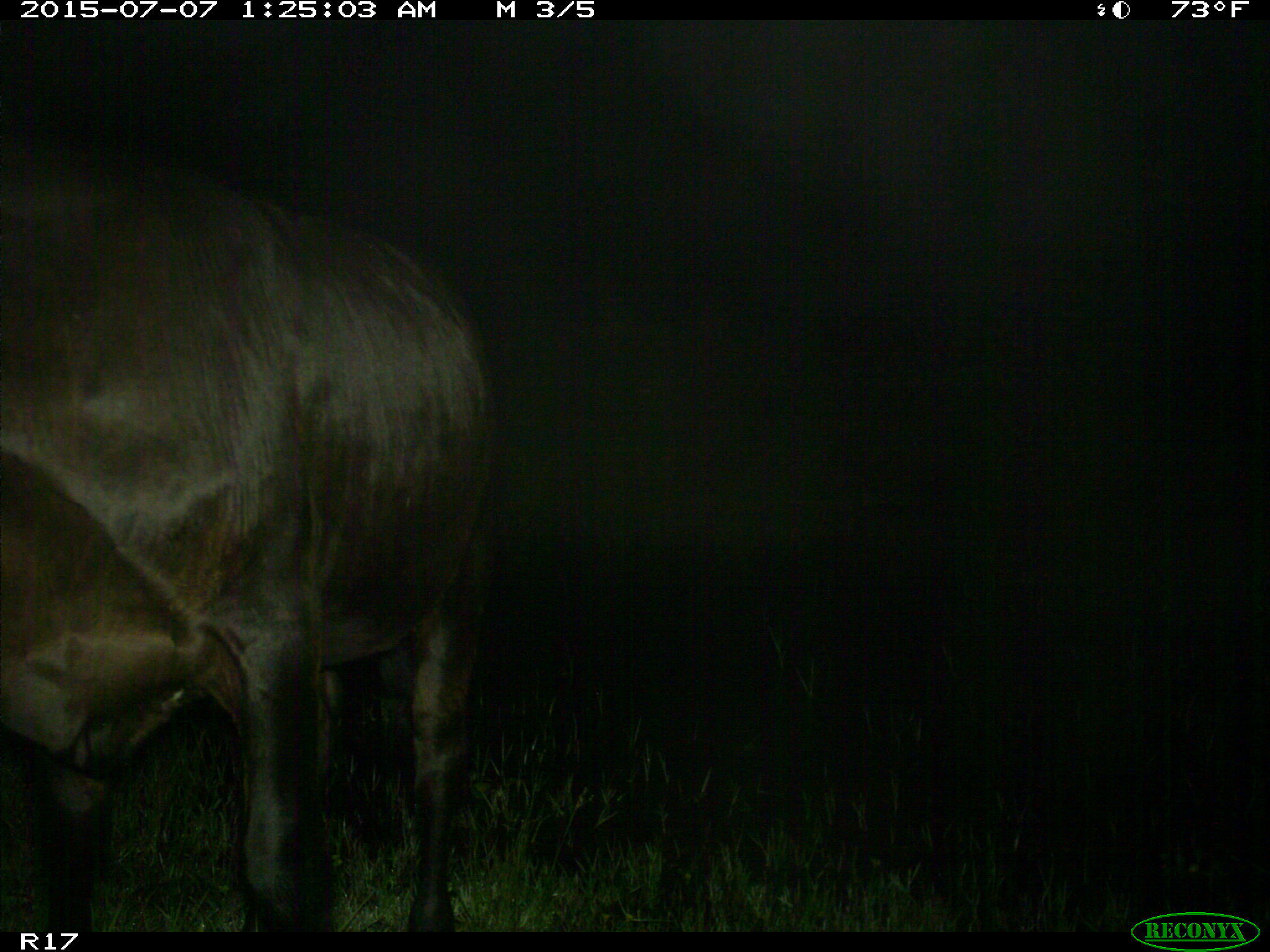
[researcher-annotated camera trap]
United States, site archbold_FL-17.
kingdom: Animalia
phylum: Chordata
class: Mammalia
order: Artiodactyla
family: Bovidae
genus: Bos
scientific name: Bos taurus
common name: domestic cow